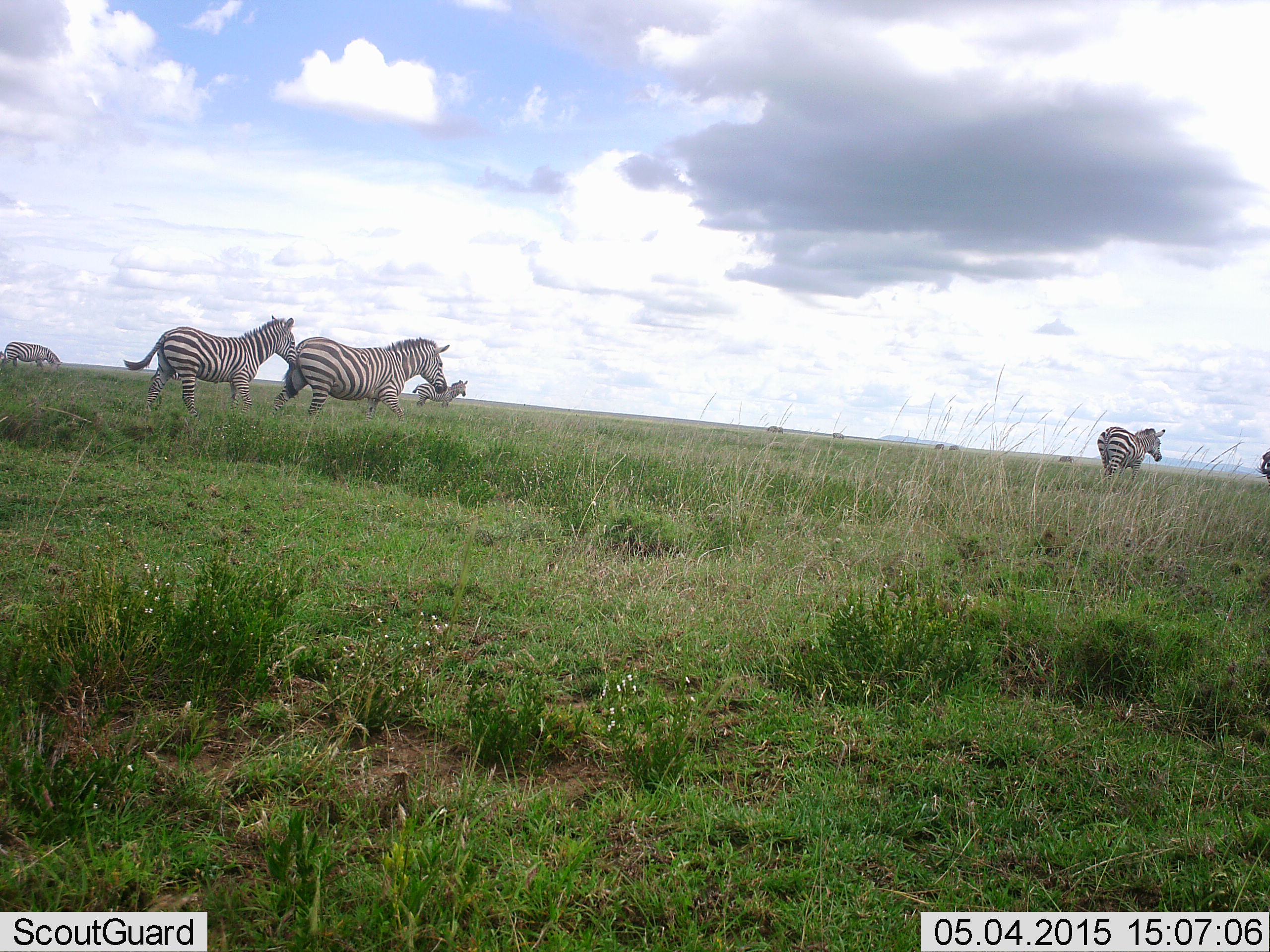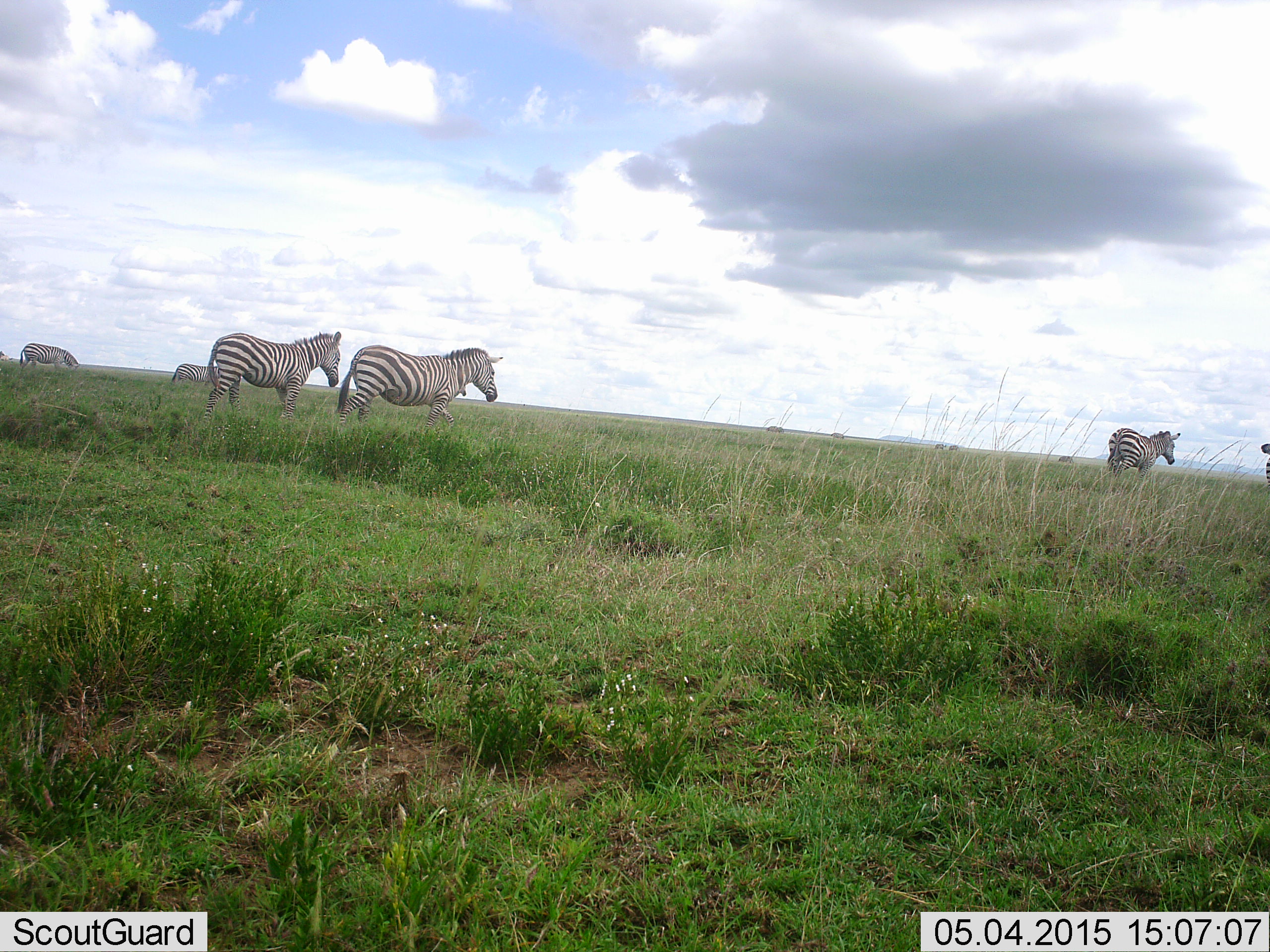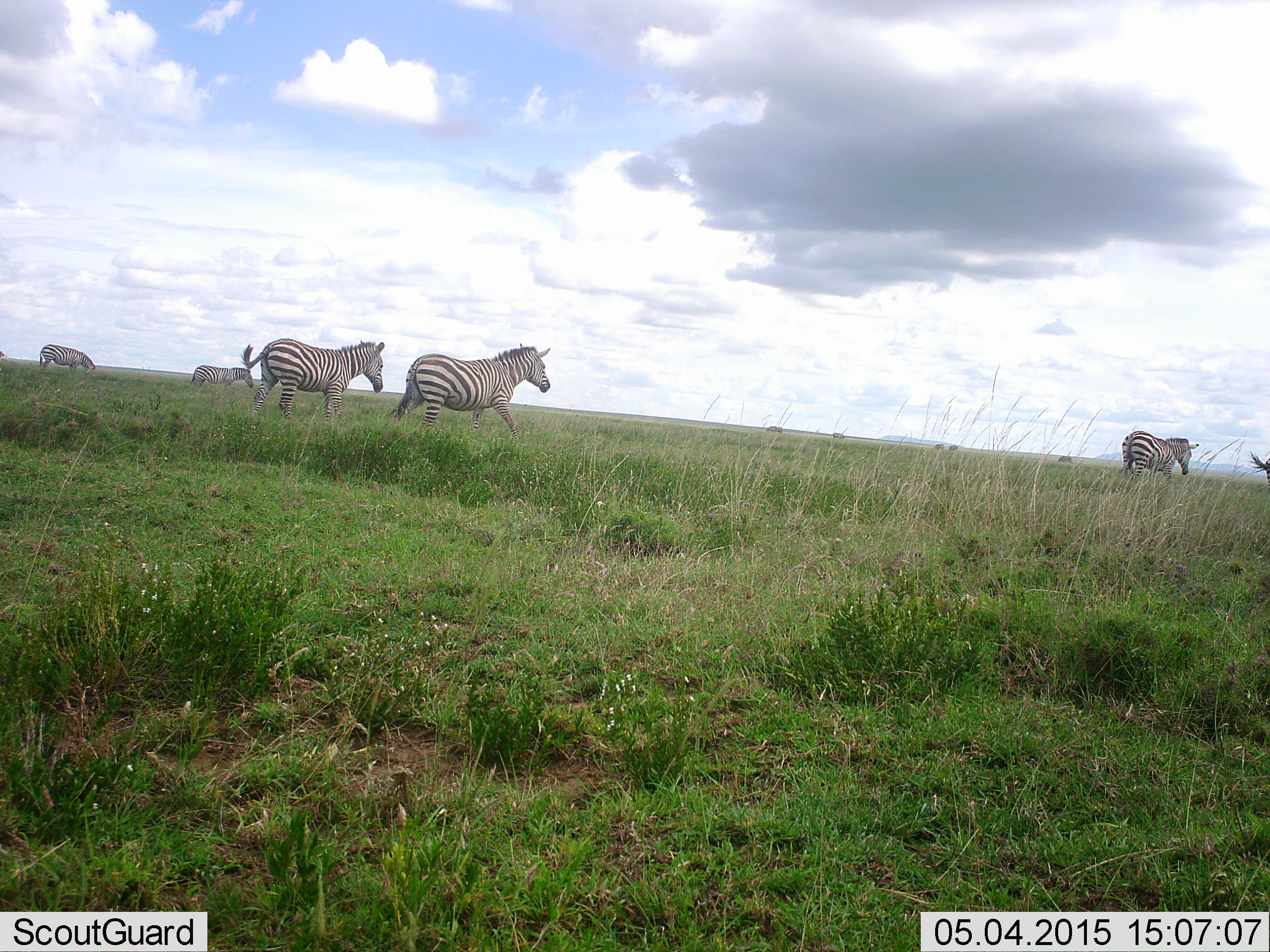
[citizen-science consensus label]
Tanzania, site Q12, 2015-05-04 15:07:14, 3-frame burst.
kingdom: Animalia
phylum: Chordata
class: Mammalia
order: Perissodactyla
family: Equidae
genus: Equus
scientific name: Equus quagga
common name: plains zebra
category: zebra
Zebra (plains zebra) (Equus quagga), count 6. Behavior (volunteer vote fractions): standing 20%, resting 10%, moving 70%, interacting 10%. Young present (vote fraction): 0%. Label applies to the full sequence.